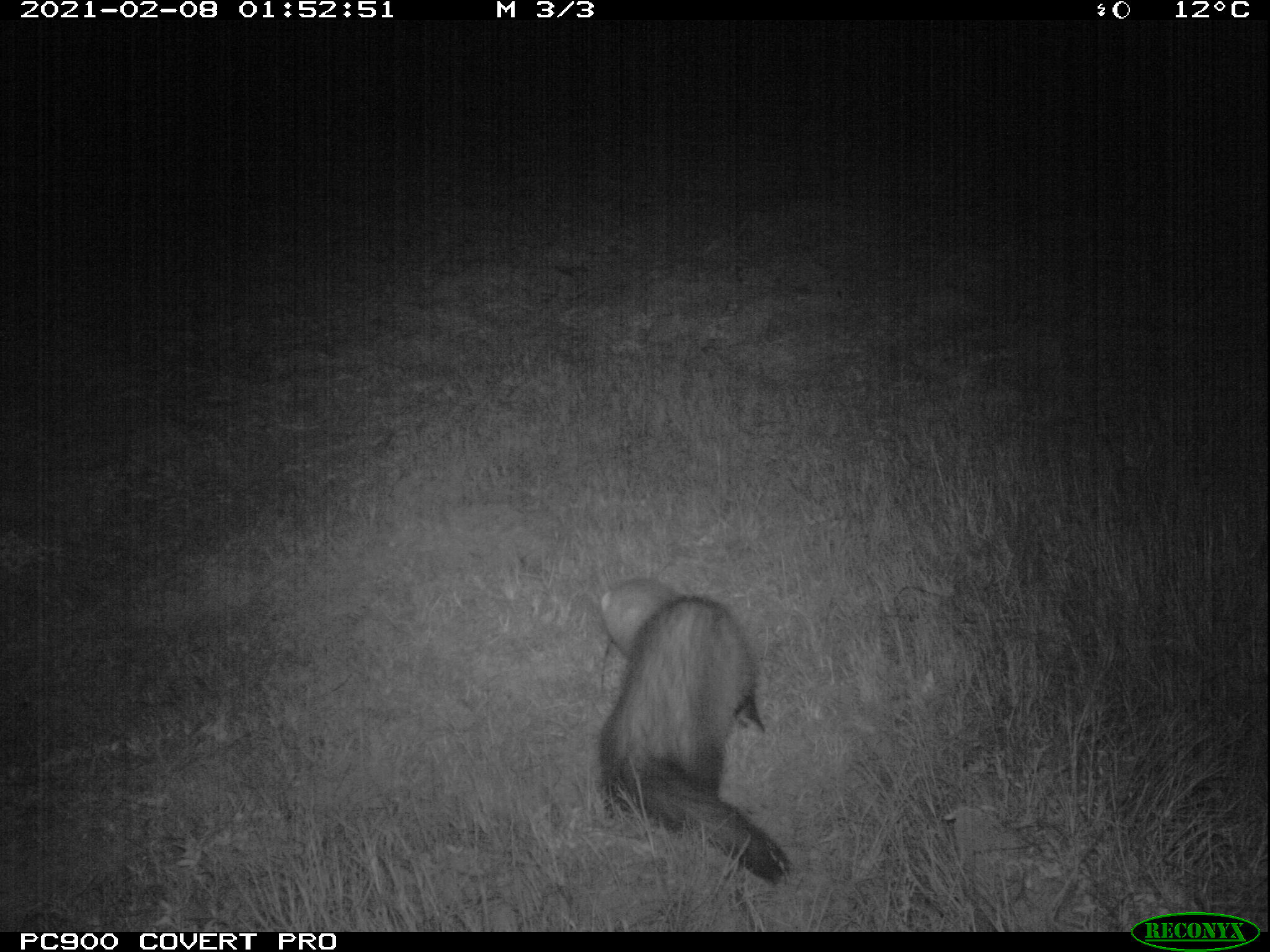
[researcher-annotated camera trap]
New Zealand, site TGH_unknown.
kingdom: Animalia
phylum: Chordata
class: Mammalia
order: Carnivora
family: Mustelidae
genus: Mustela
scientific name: Mustela furo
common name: ferret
Ferret (Mustela furo).